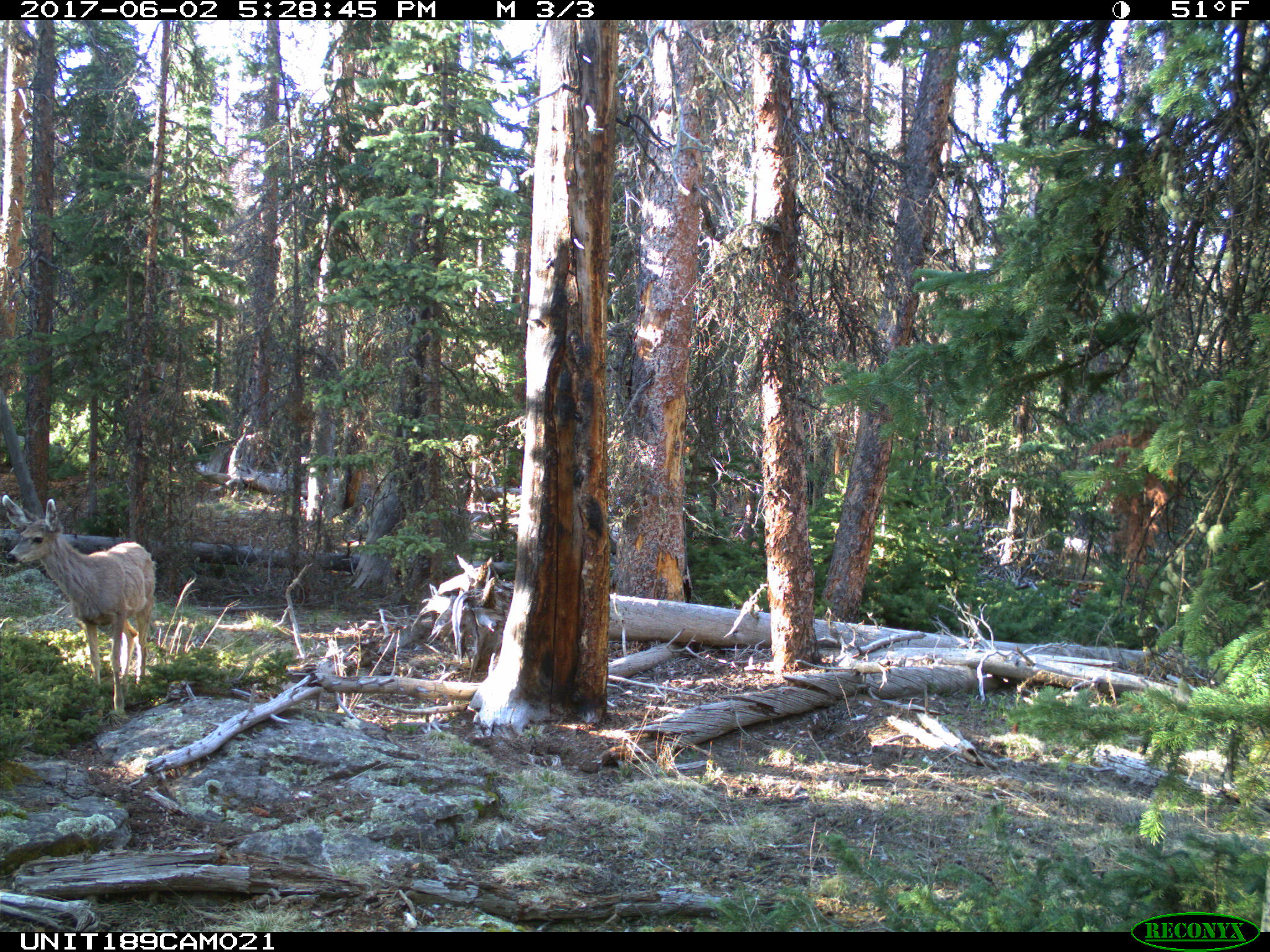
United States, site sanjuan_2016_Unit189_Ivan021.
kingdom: Animalia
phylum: Chordata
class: Mammalia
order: Artiodactyla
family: Cervidae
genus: Odocoileus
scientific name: Odocoileus hemionus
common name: mule deer